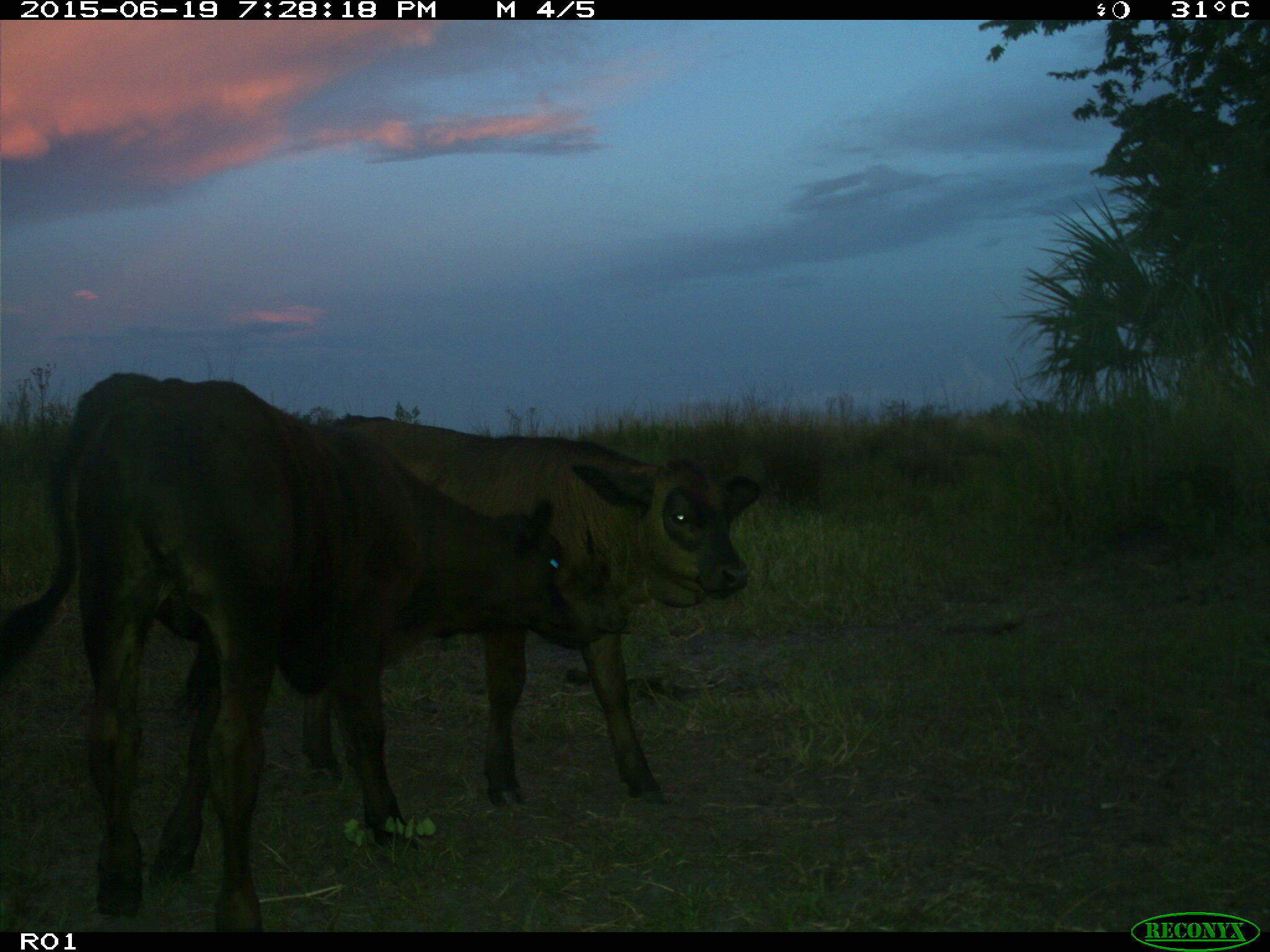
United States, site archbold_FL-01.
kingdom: Animalia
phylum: Chordata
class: Mammalia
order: Artiodactyla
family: Bovidae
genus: Bos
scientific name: Bos taurus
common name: domestic cow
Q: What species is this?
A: Bos taurus (domestic cow).